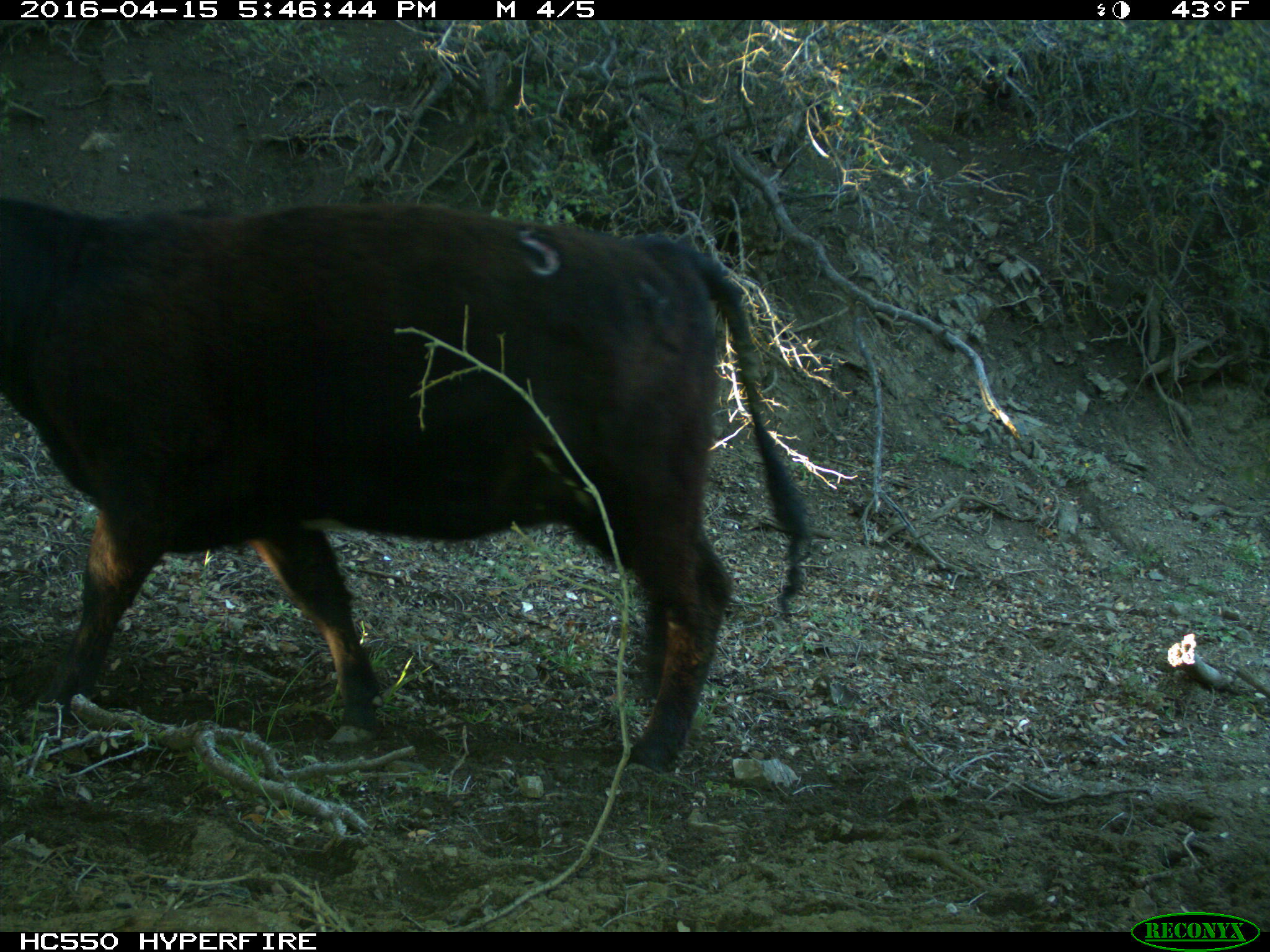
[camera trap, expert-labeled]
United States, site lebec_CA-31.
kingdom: Animalia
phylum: Chordata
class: Mammalia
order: Artiodactyla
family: Bovidae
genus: Bos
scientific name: Bos taurus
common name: domestic cow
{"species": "Bos taurus (domestic cow)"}